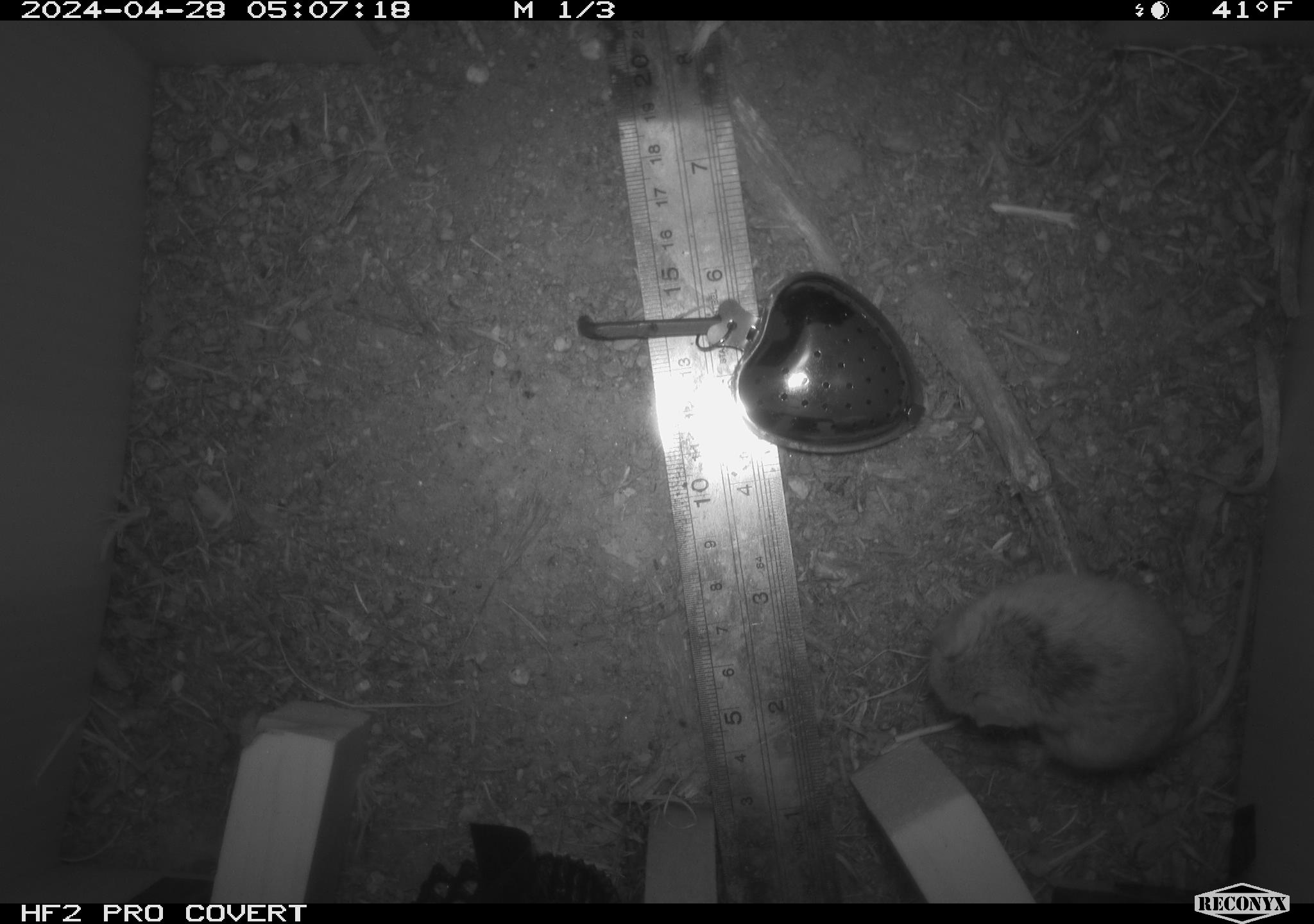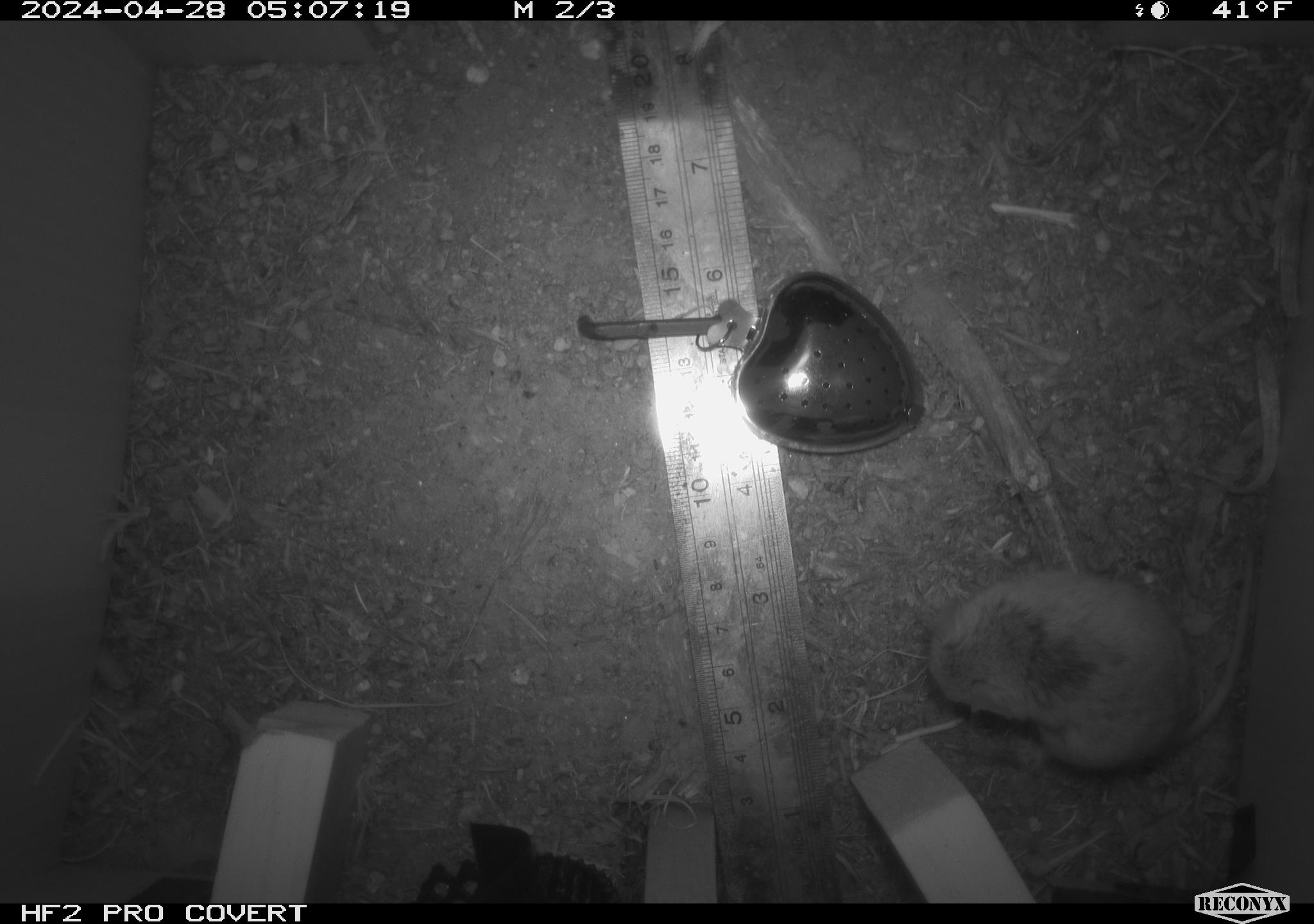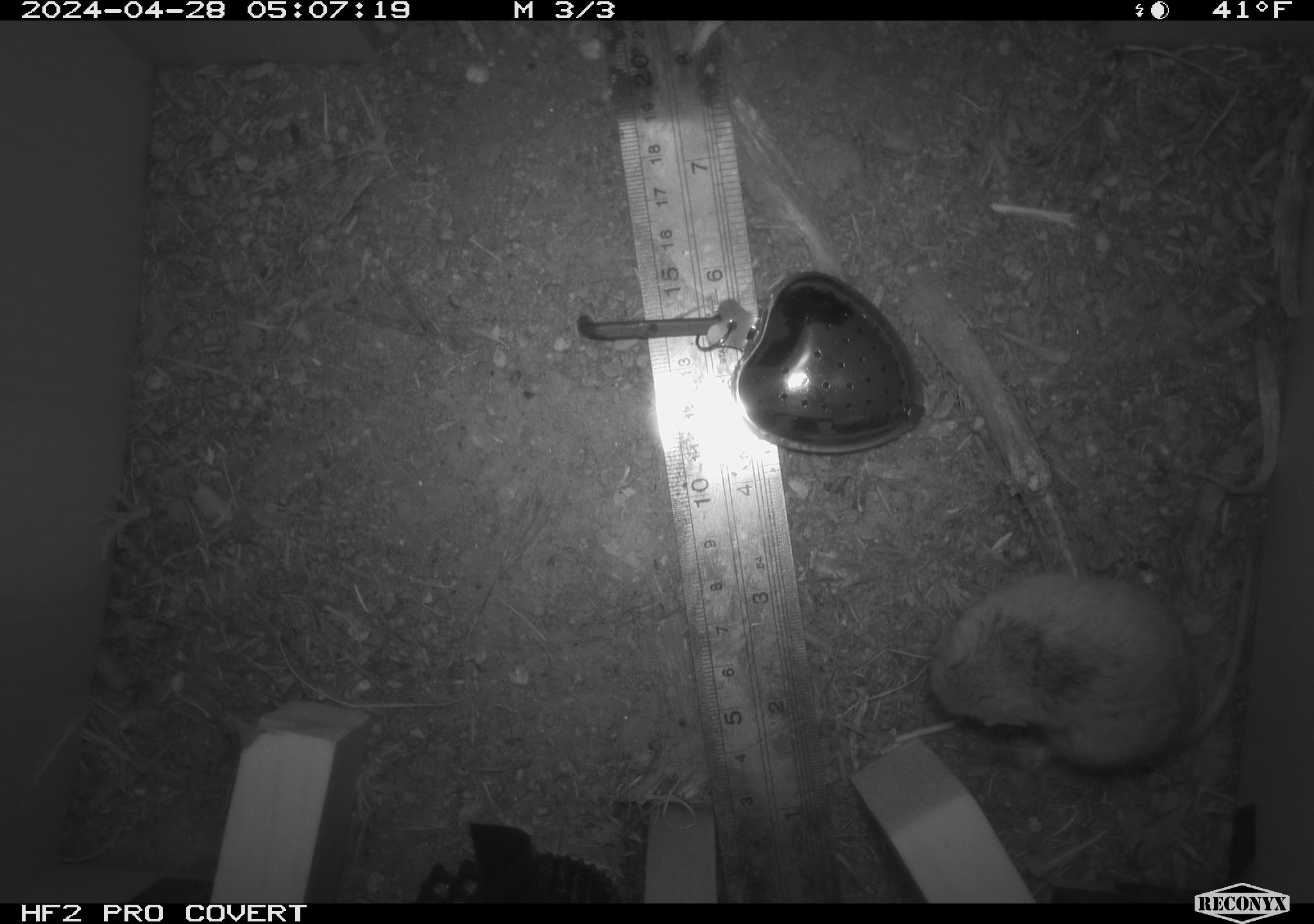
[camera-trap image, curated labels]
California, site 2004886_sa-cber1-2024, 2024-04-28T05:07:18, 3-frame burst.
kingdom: Animalia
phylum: Chordata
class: Mammalia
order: Rodentia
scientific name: Rodentia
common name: mouse species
Mouse species (Rodentia).